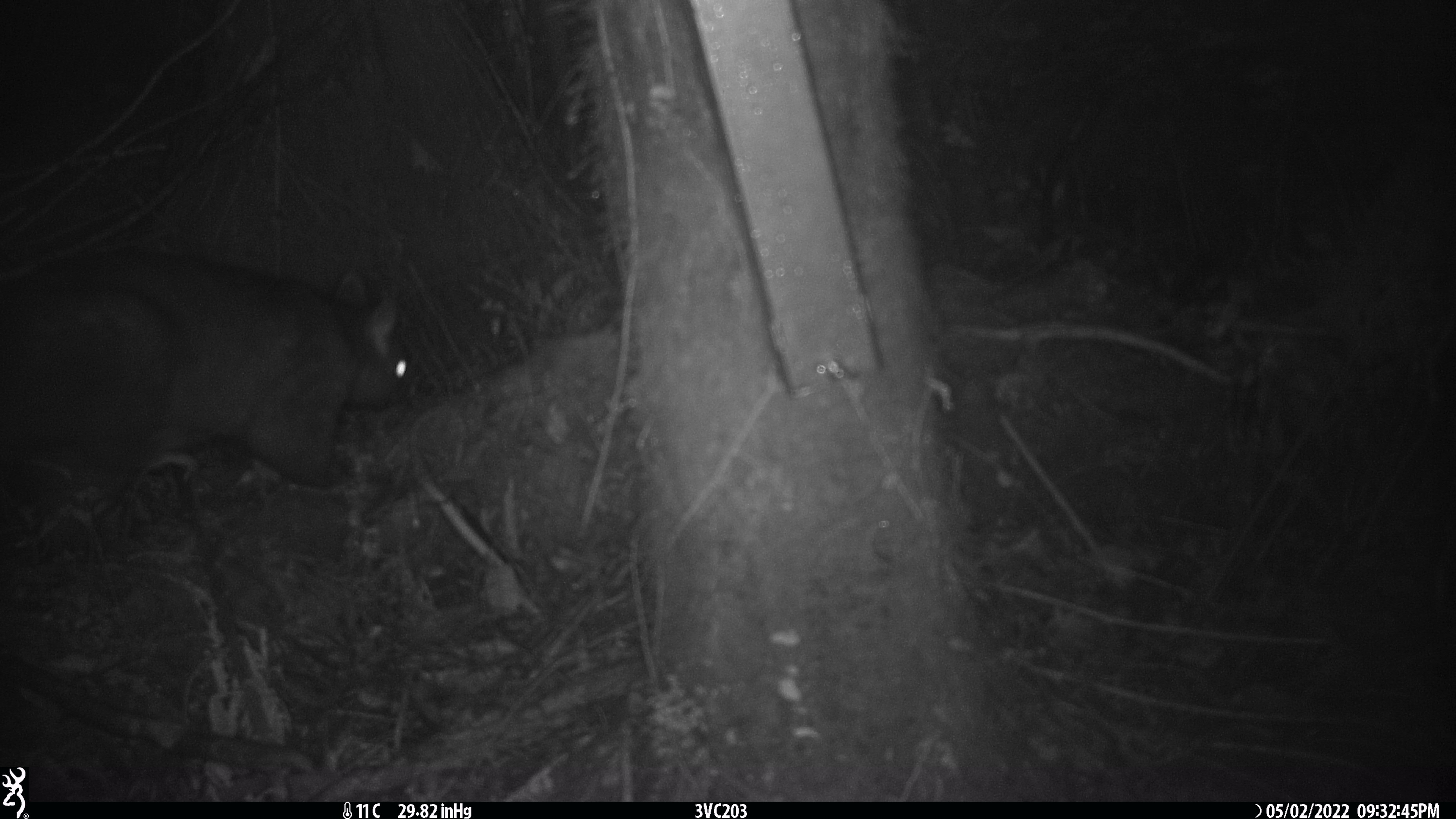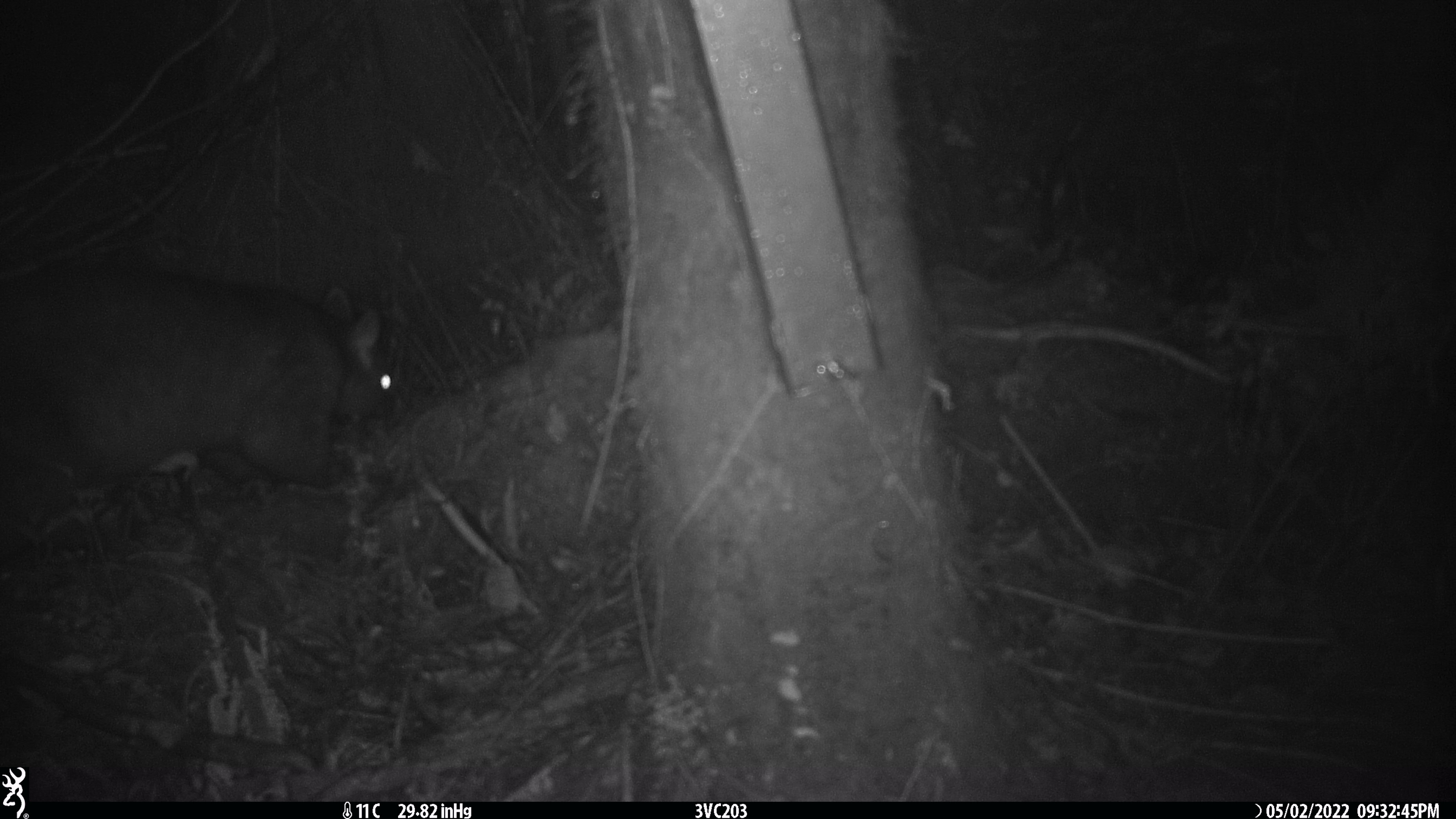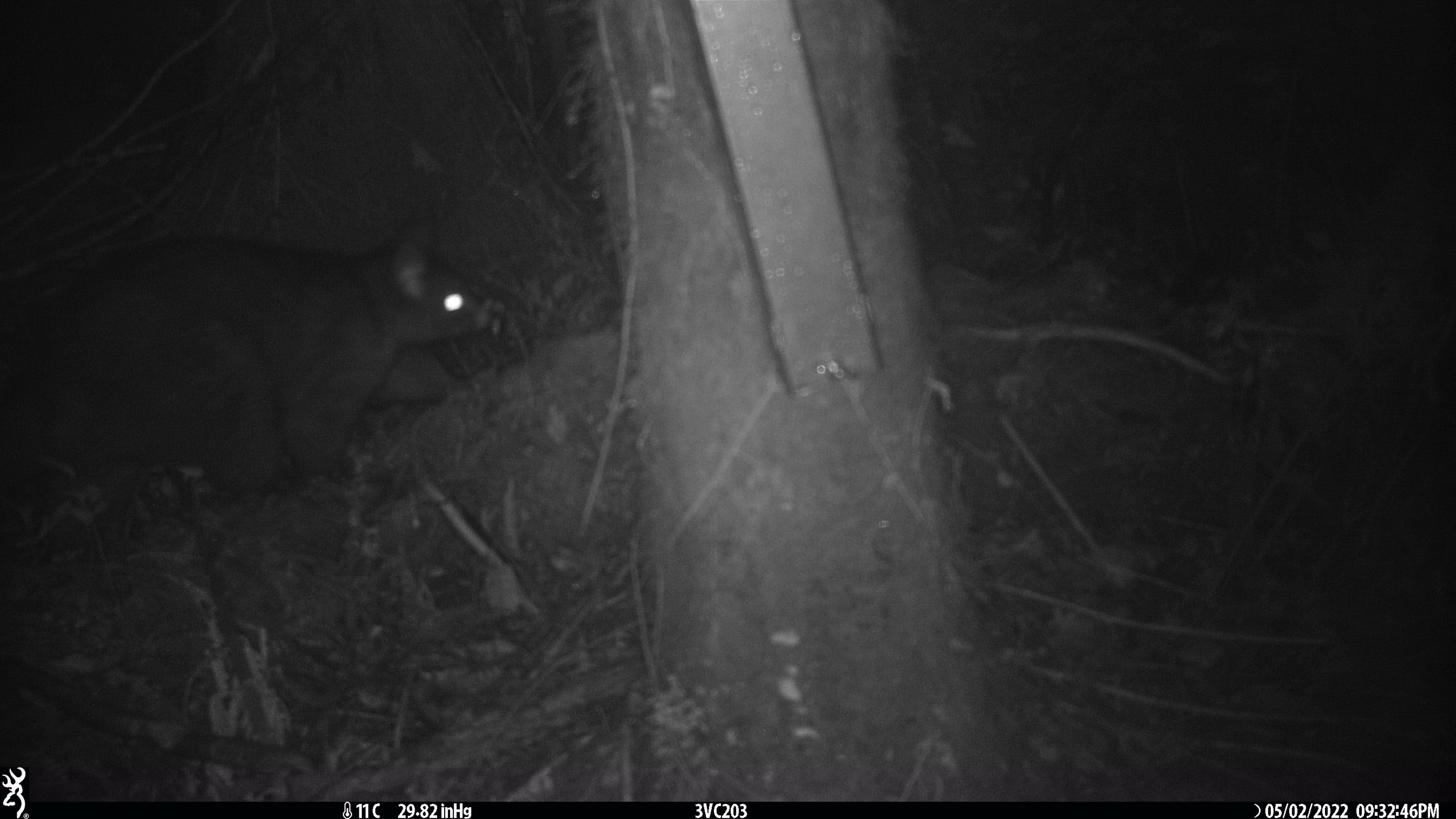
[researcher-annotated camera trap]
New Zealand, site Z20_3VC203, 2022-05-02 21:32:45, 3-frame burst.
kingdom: Animalia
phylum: Chordata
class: Mammalia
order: Diprotodontia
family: Phalangeridae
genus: Trichosurus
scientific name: Trichosurus vulpecula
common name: common brushtail possum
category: possum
Possum (common brushtail possum) (Trichosurus vulpecula).